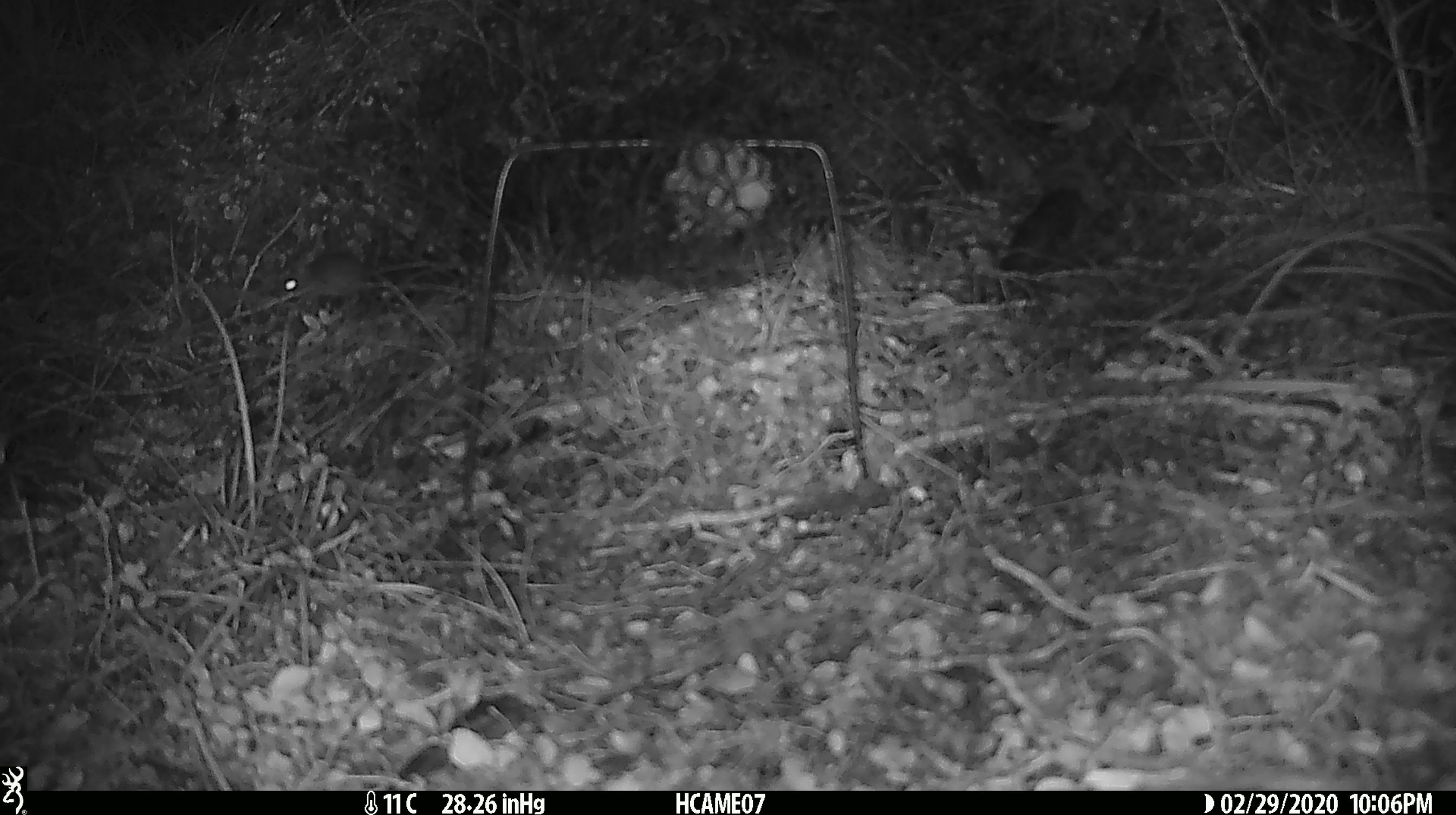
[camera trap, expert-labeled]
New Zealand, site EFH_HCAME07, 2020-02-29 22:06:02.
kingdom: Animalia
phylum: Chordata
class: Mammalia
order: Rodentia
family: Muridae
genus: Mus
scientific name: Mus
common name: mouse